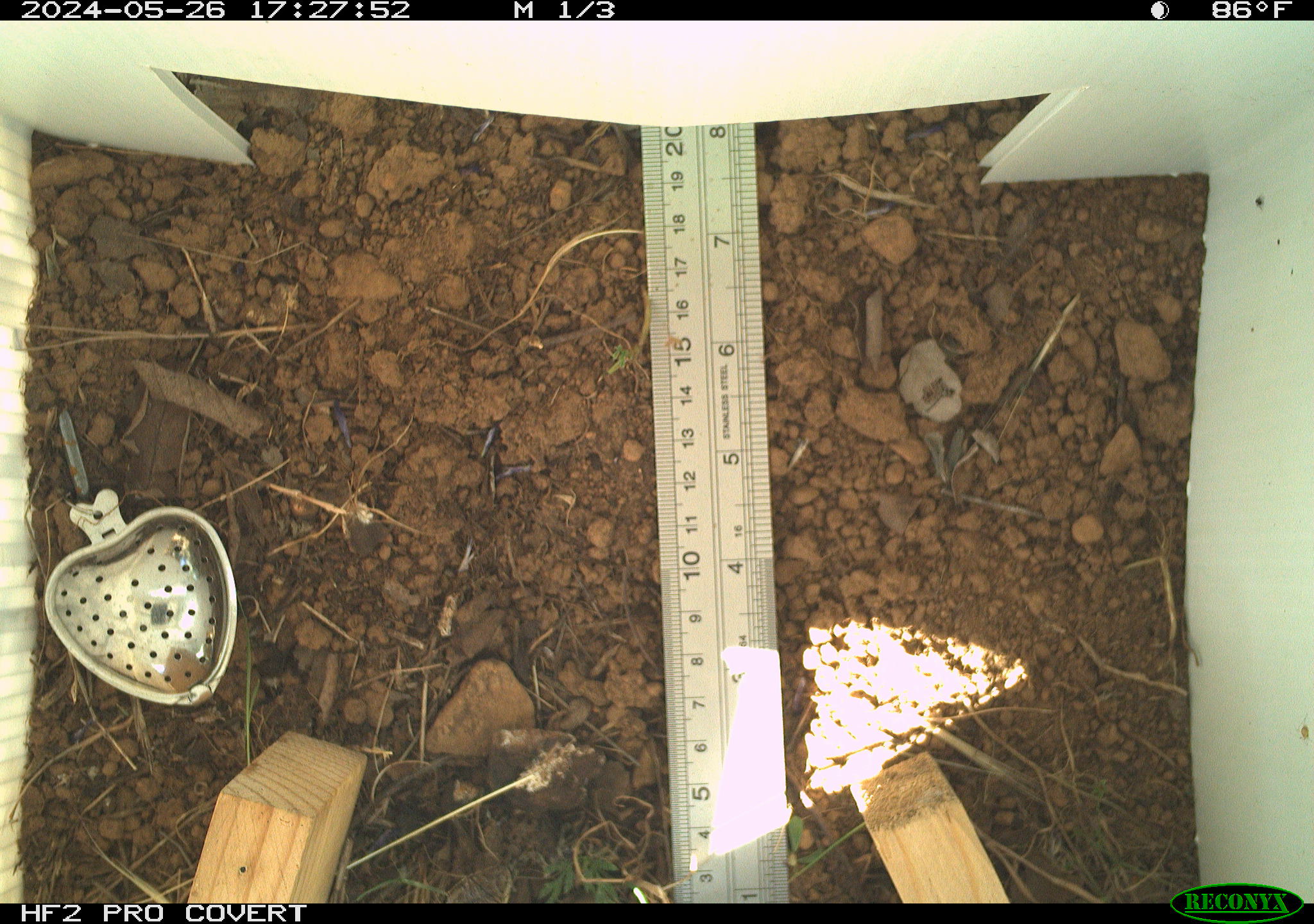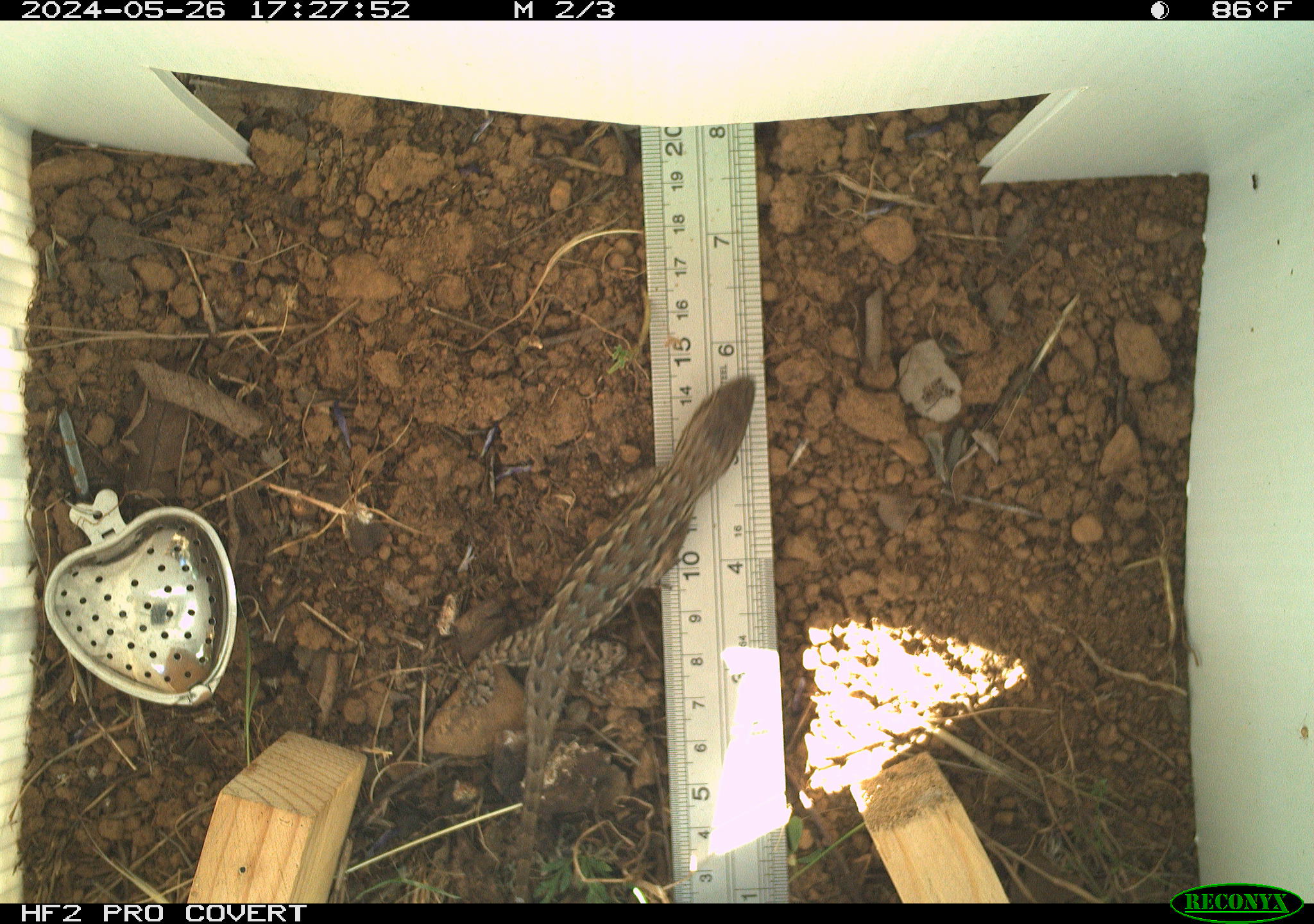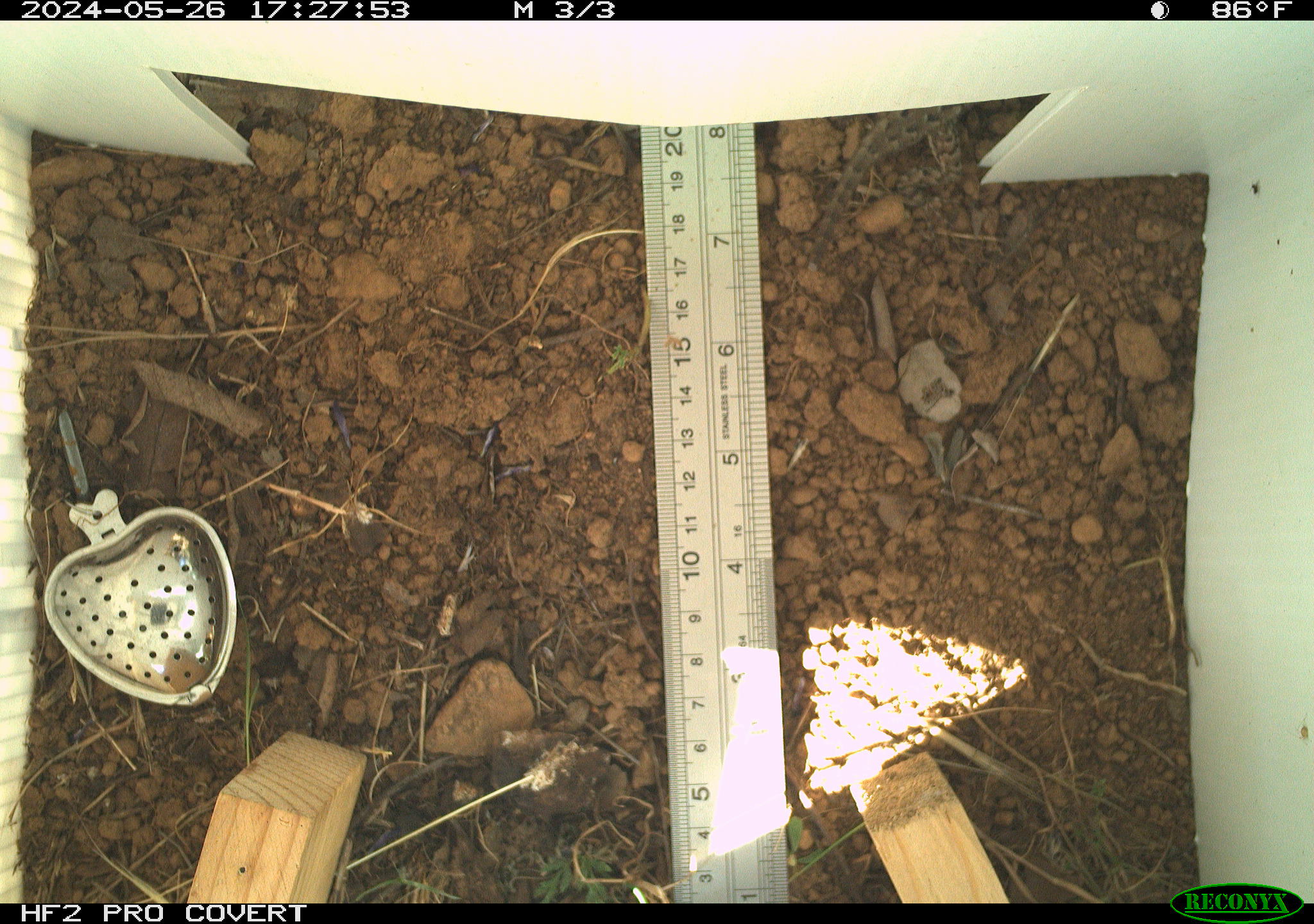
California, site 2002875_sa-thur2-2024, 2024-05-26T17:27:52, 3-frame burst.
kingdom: Animalia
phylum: Chordata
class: Reptilia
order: Squamata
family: Phrynosomatidae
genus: Sceloporus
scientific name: Sceloporus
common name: spiny lizards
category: sceloporus species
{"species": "sceloporus species (spiny lizards) (Sceloporus)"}